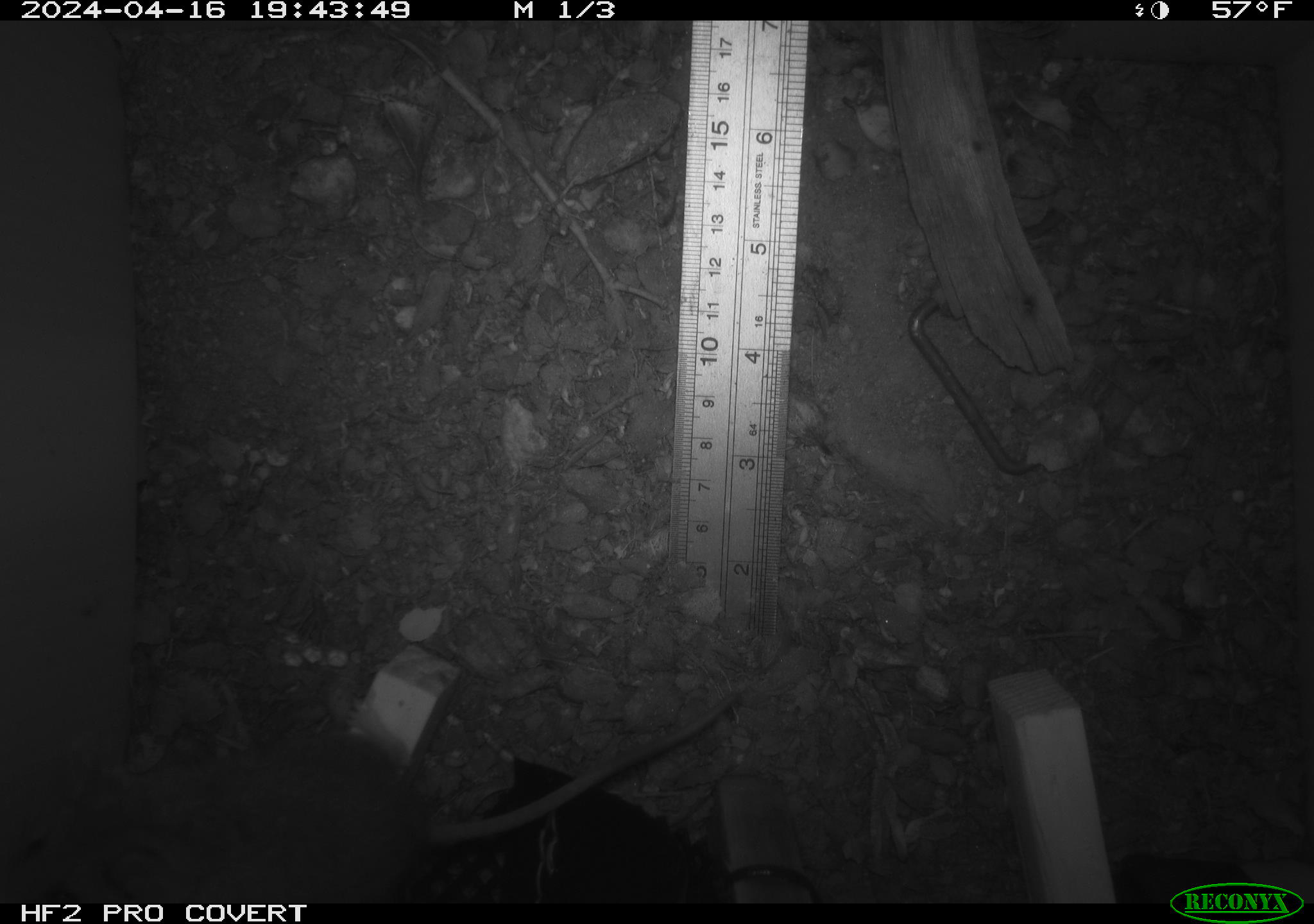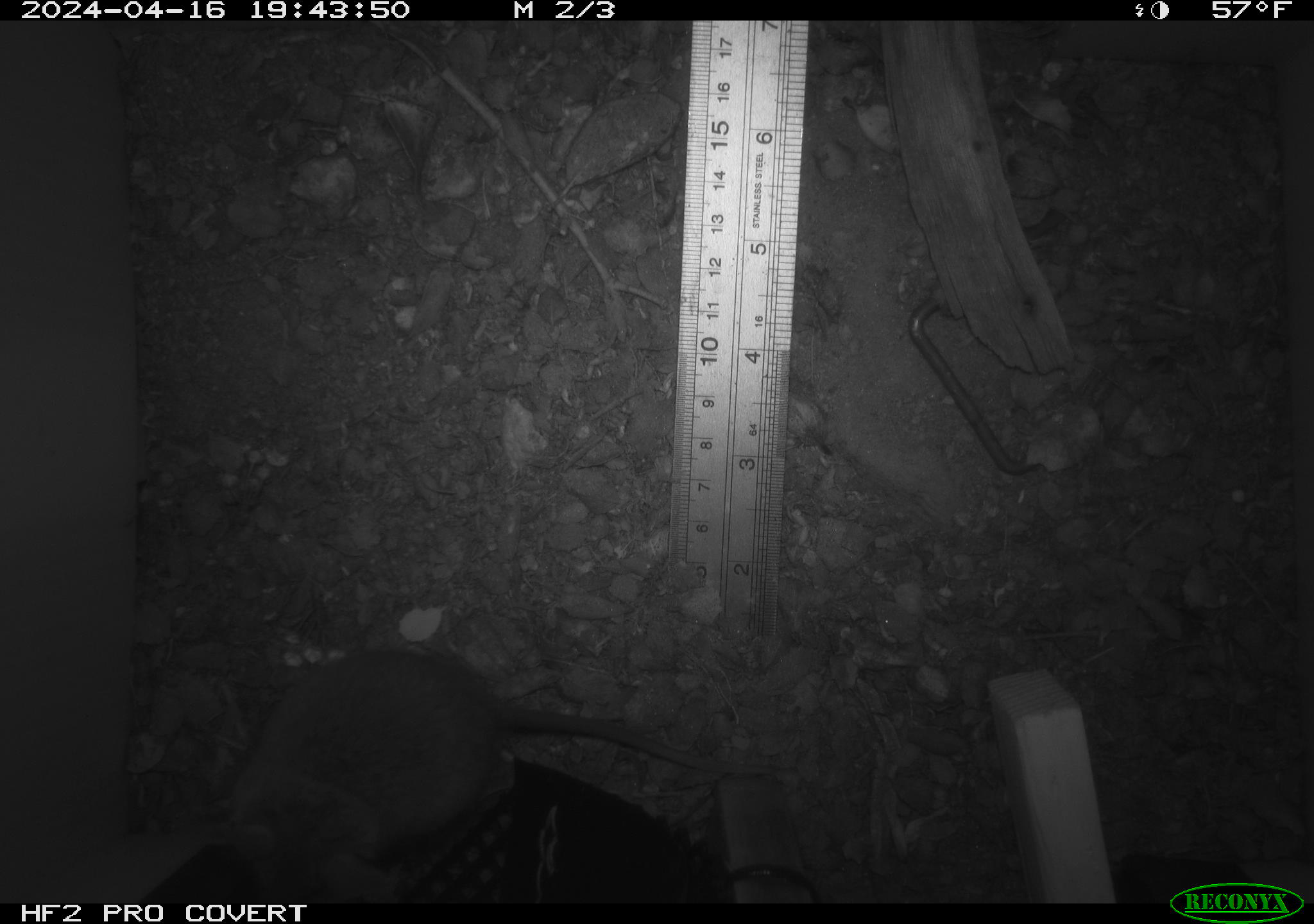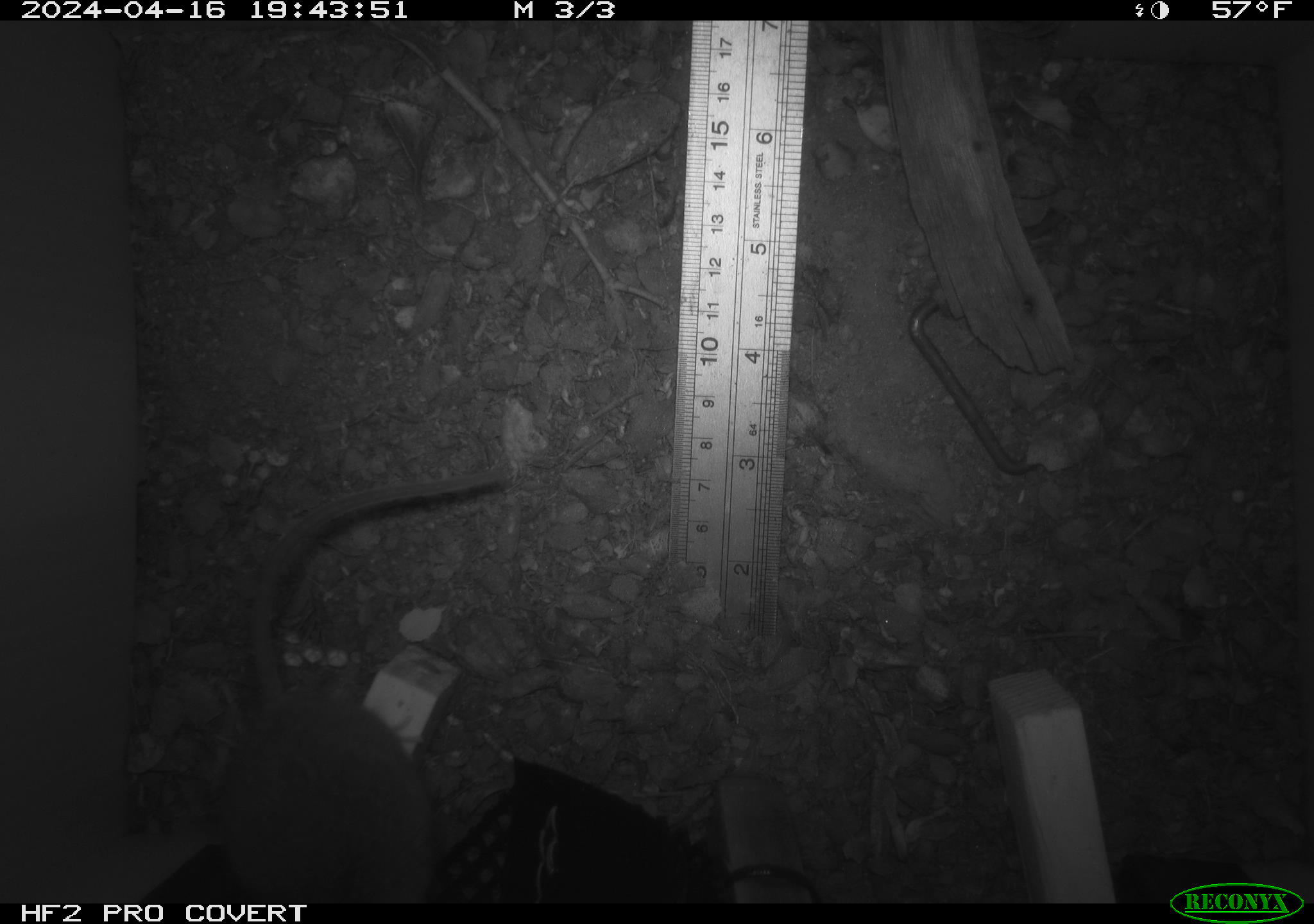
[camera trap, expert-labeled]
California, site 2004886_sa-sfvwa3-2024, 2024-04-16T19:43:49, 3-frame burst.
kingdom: Animalia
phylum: Chordata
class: Mammalia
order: Rodentia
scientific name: Rodentia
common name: mouse species